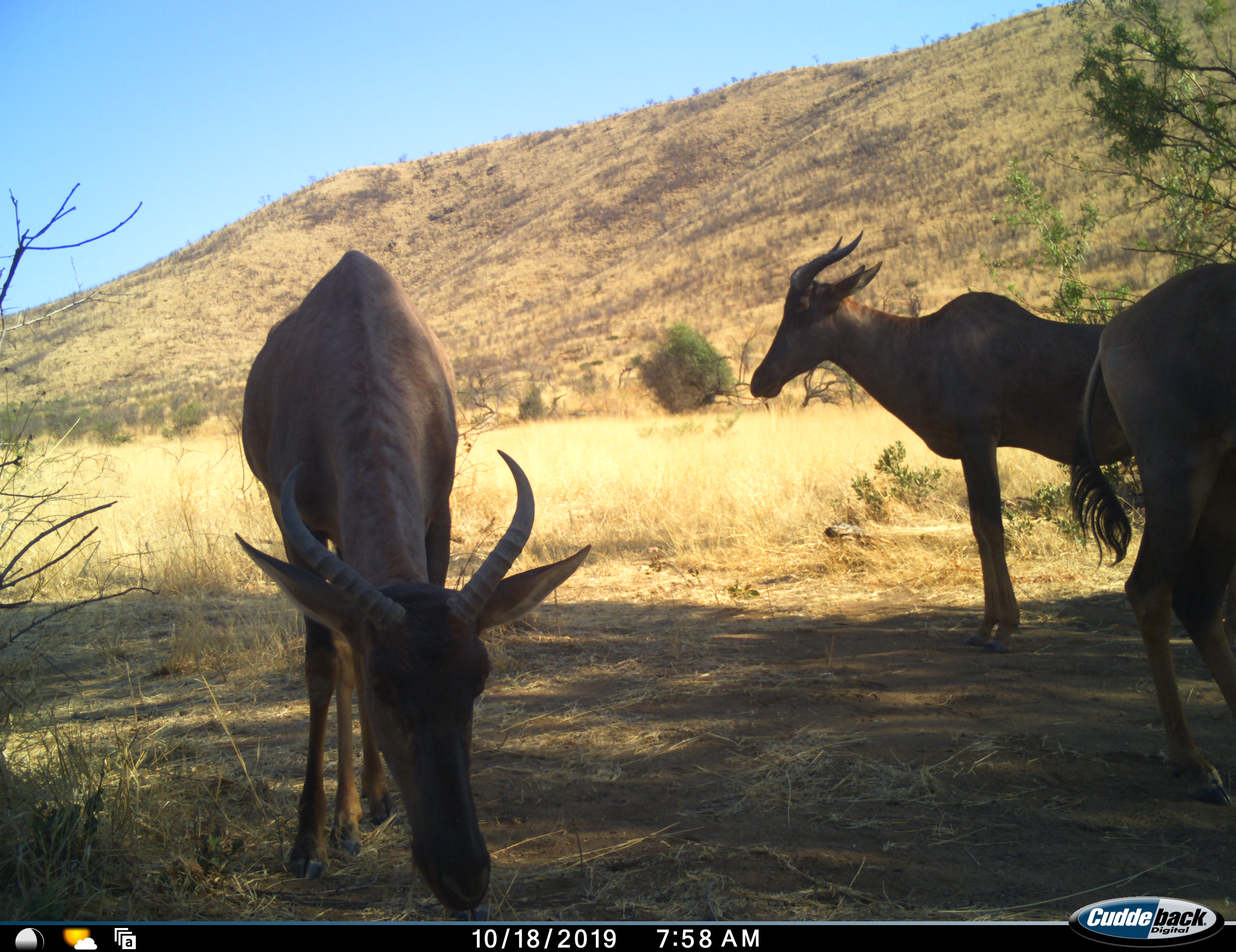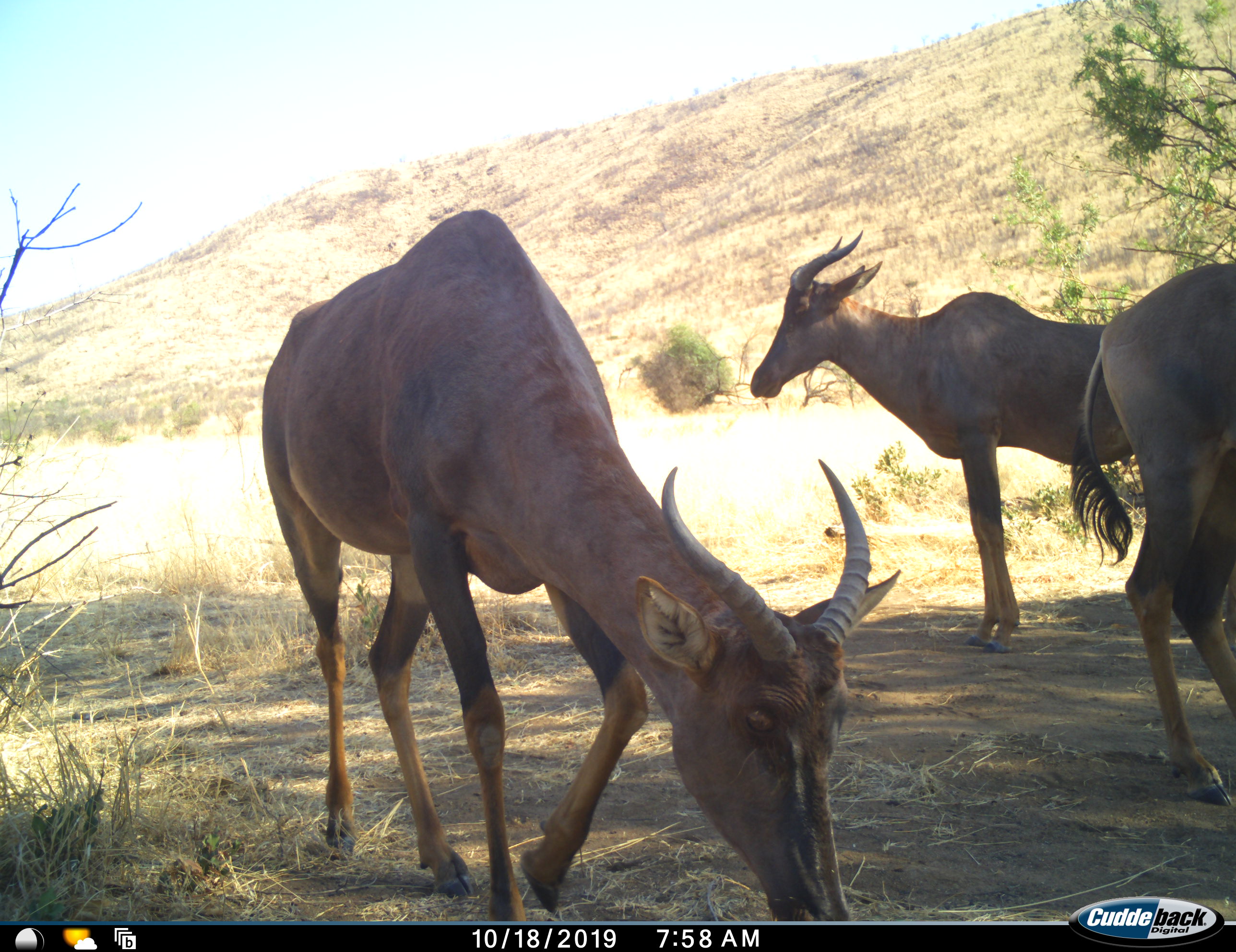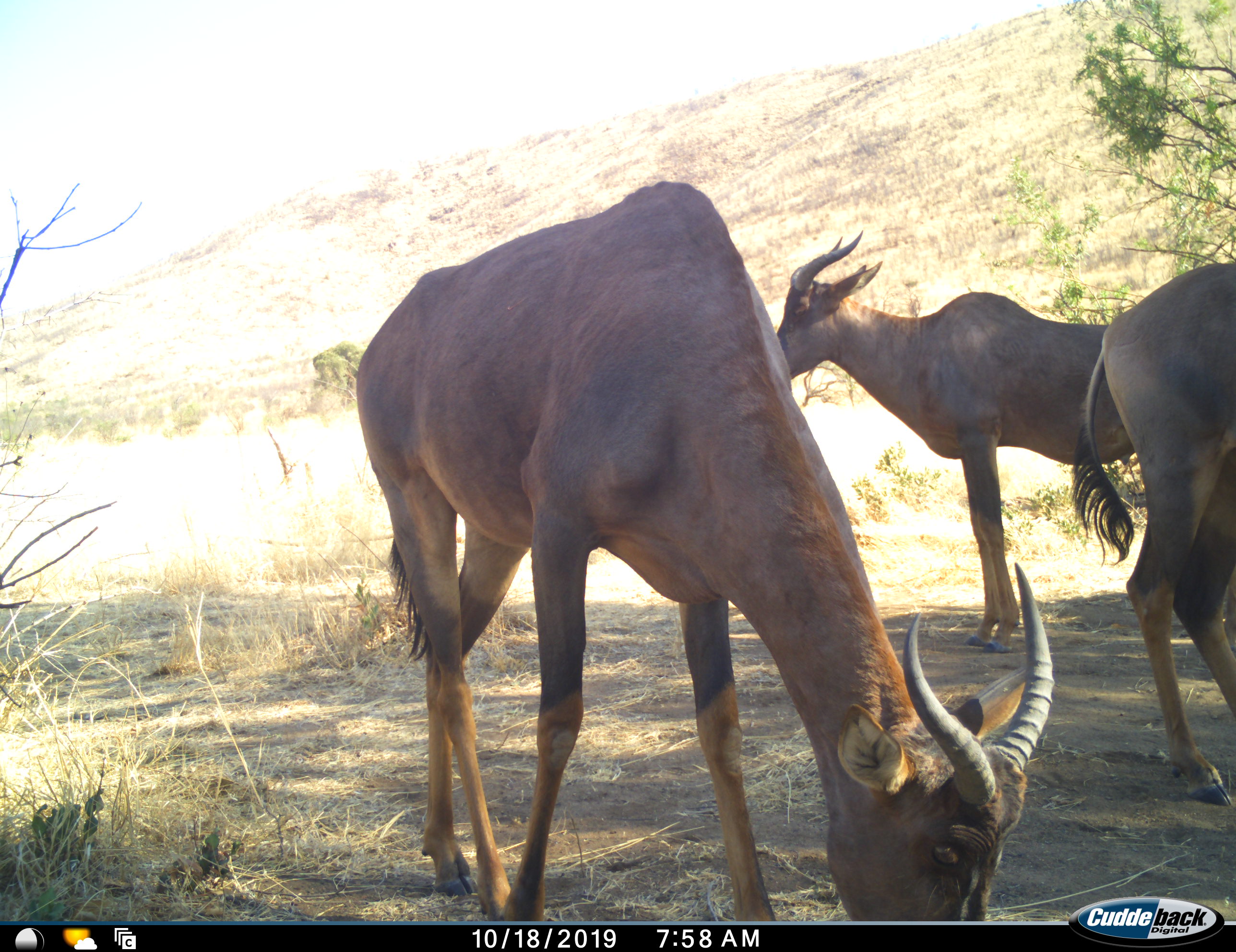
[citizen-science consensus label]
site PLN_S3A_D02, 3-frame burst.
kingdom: Animalia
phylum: Chordata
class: Mammalia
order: Artiodactyla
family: Bovidae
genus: Damaliscus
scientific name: Damaliscus lunatus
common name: tsessebe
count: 3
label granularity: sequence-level